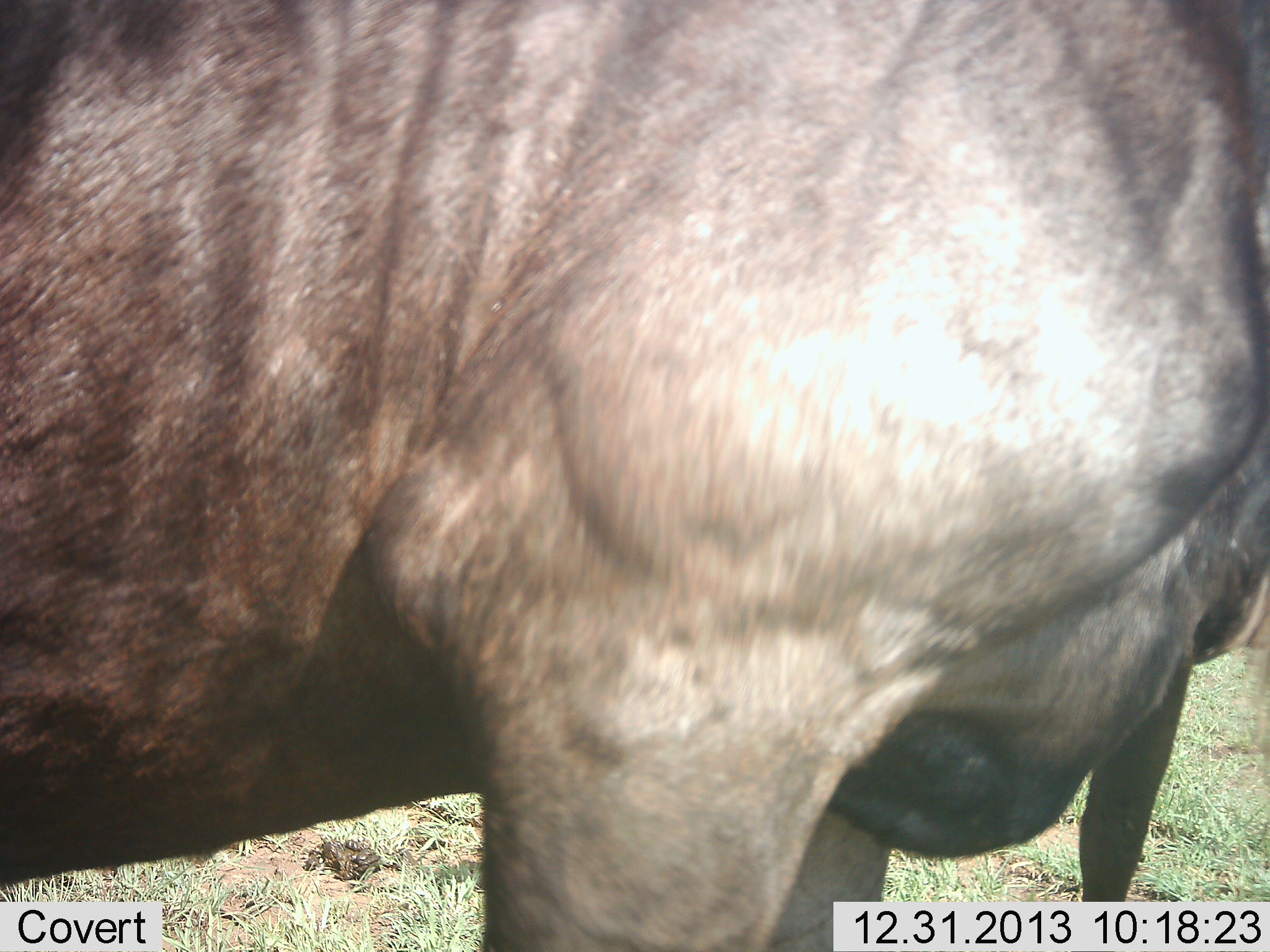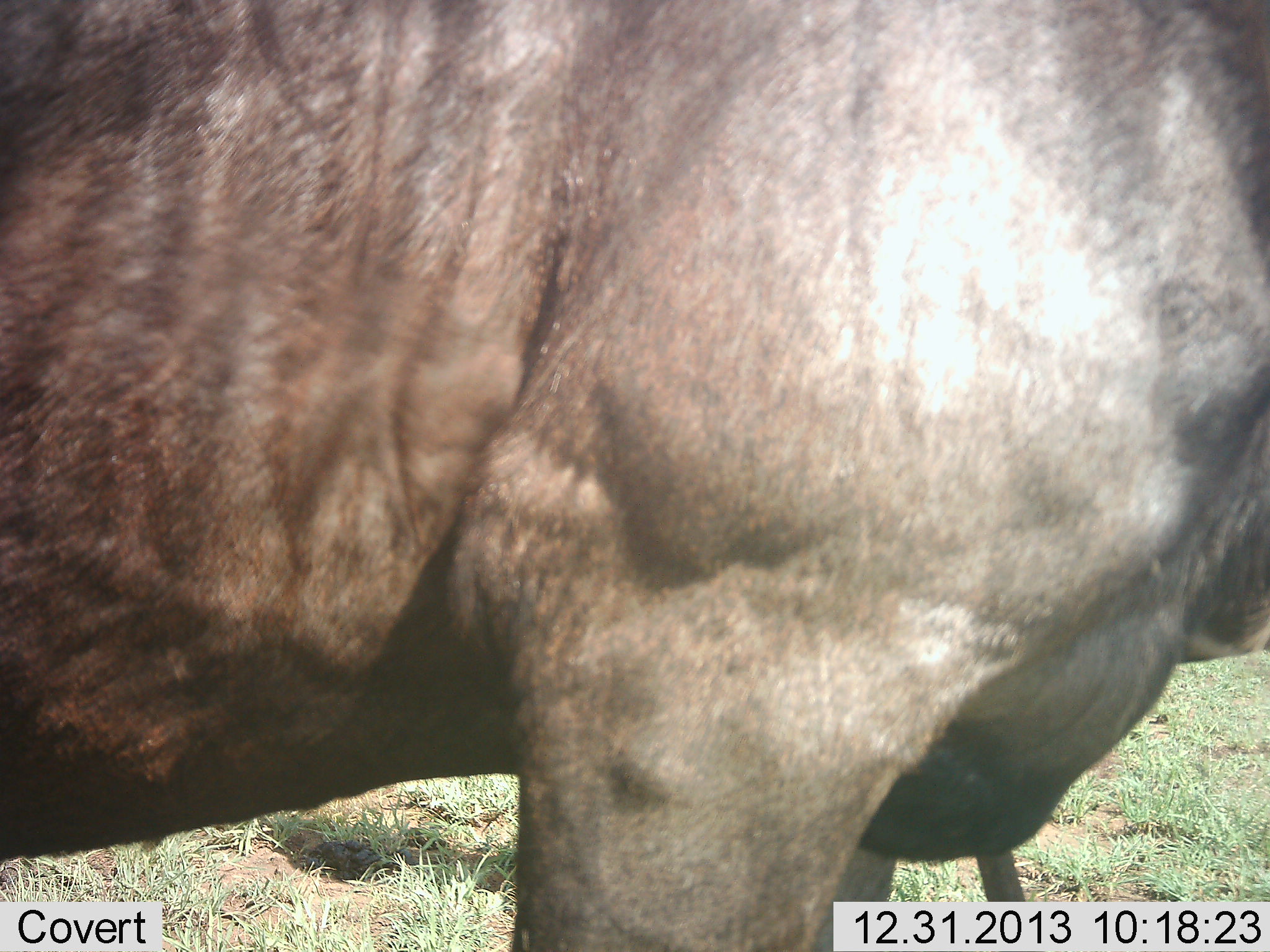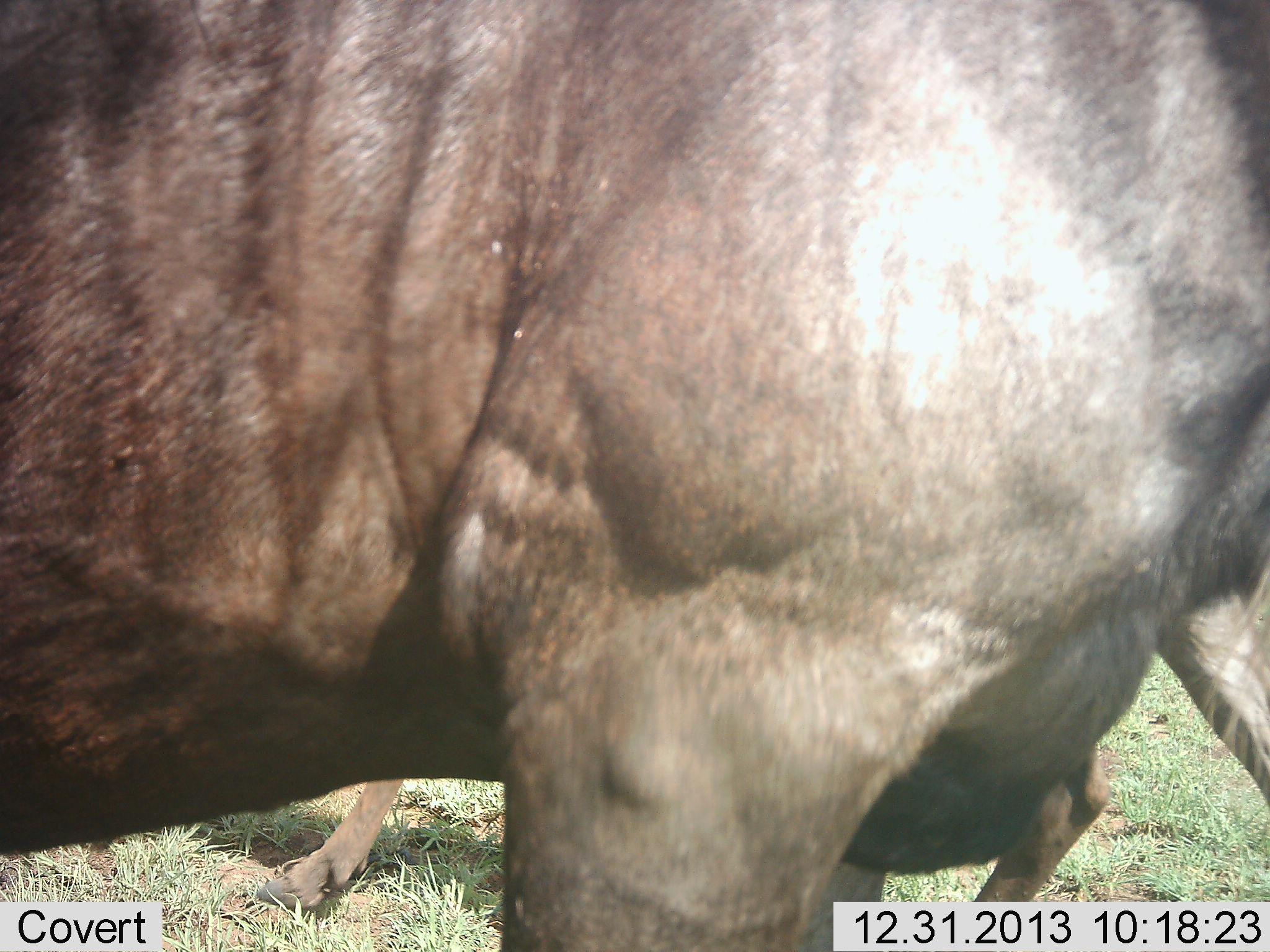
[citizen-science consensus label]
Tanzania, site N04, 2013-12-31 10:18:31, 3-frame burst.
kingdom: Animalia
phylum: Chordata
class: Mammalia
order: Artiodactyla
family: Bovidae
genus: Connochaetes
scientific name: Connochaetes taurinus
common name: blue wildebeest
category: wildebeest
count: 2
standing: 90%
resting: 0%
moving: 40%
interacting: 0%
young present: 20%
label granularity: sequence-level